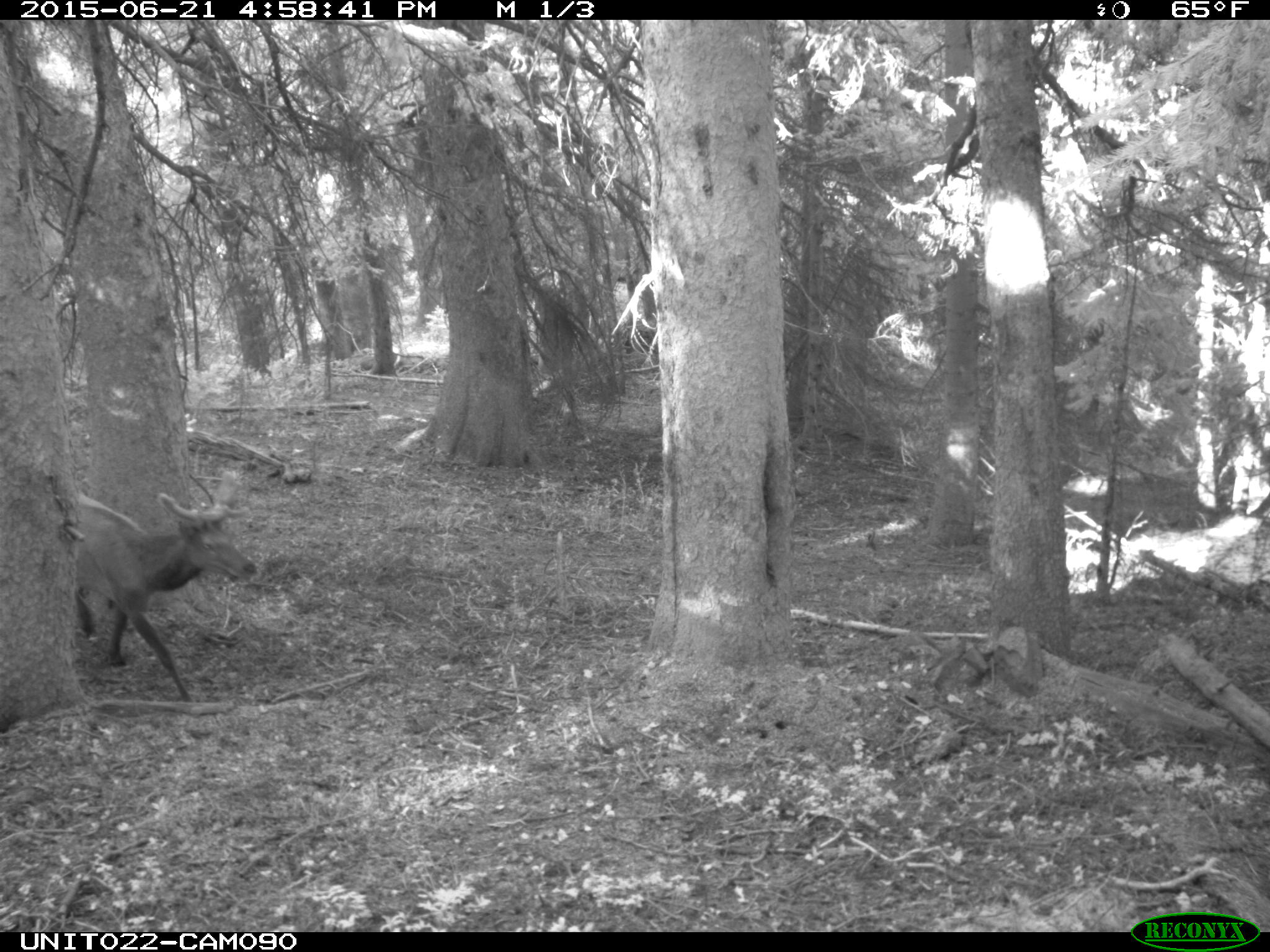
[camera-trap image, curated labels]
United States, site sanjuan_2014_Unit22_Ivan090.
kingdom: Animalia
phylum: Chordata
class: Mammalia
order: Artiodactyla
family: Cervidae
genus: Cervus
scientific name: Cervus elaphus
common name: red deer